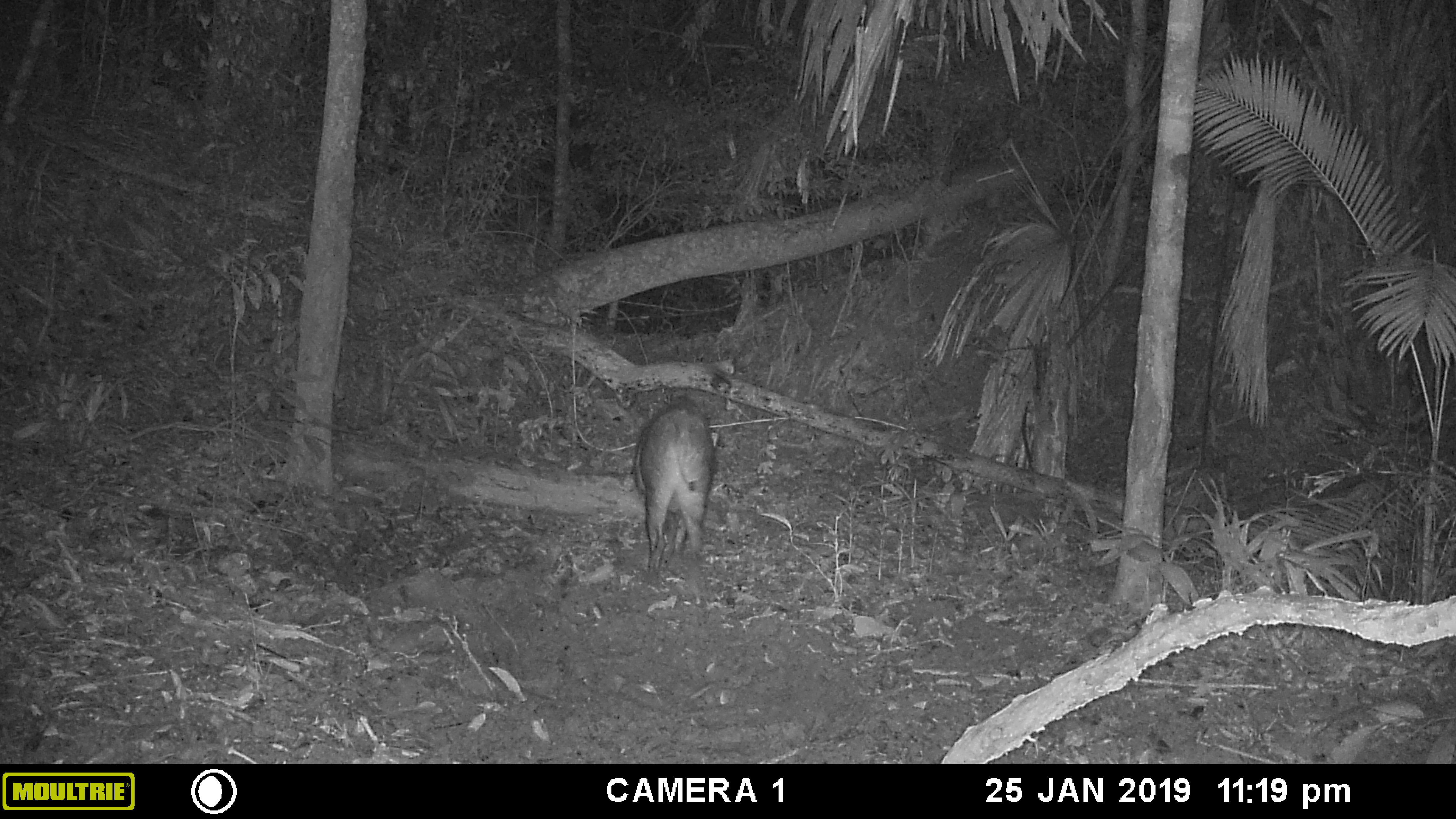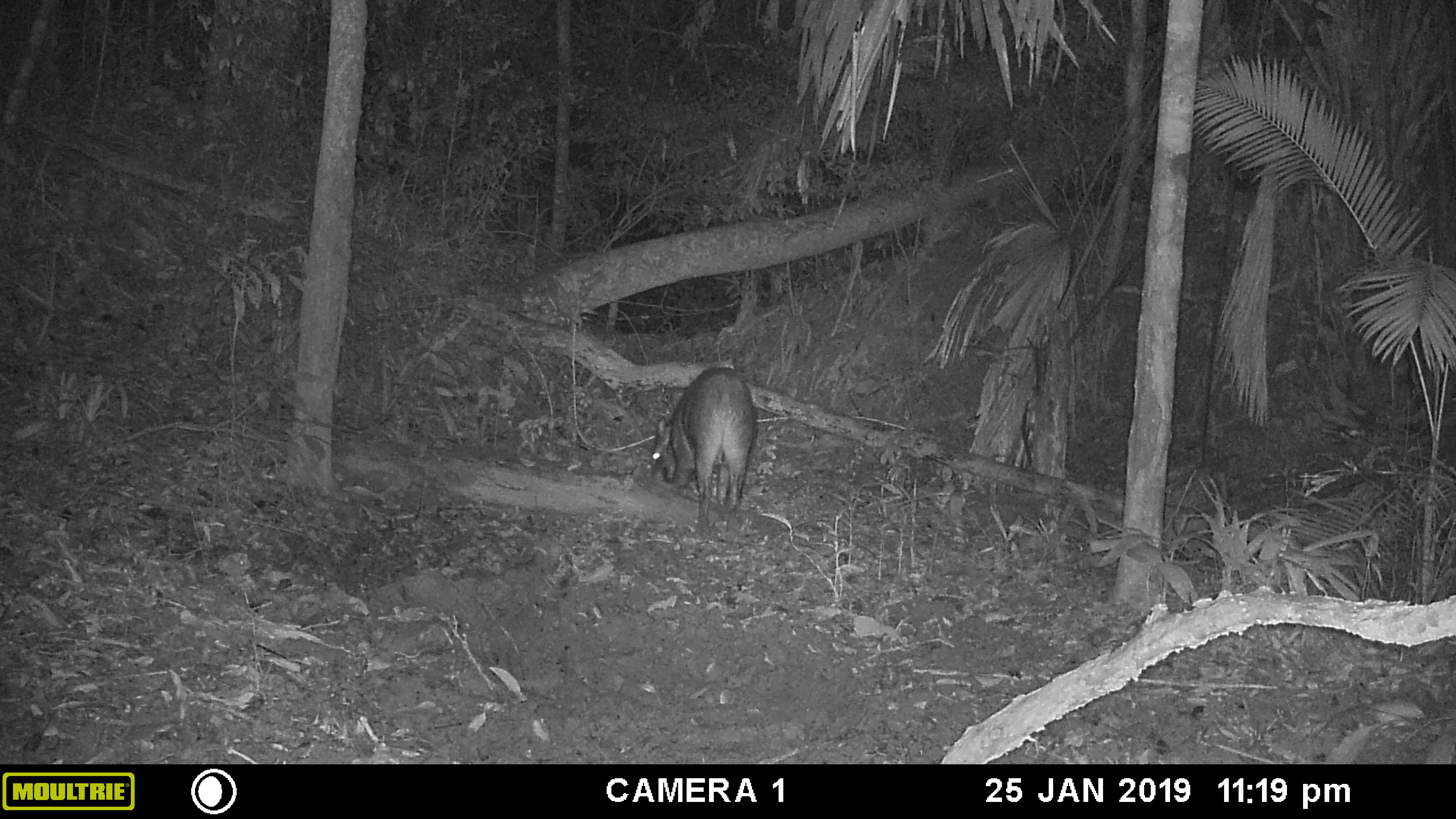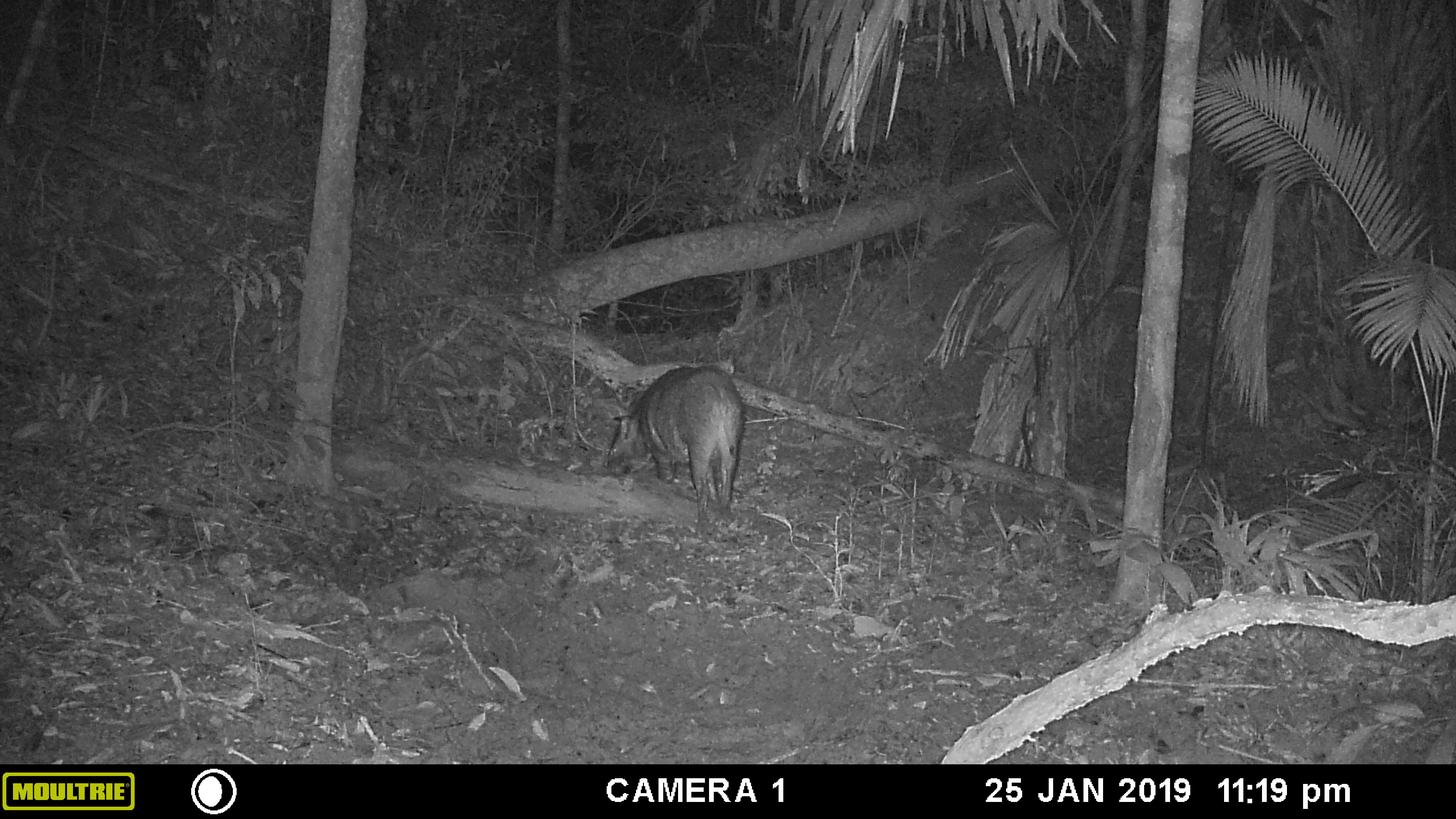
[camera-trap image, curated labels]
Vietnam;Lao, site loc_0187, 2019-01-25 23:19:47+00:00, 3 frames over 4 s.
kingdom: Animalia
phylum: Chordata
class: Mammalia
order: Artiodactyla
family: Suidae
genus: Sus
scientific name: Sus scrofa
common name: eurasian wild pig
Eurasian wild pig (Sus scrofa). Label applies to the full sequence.